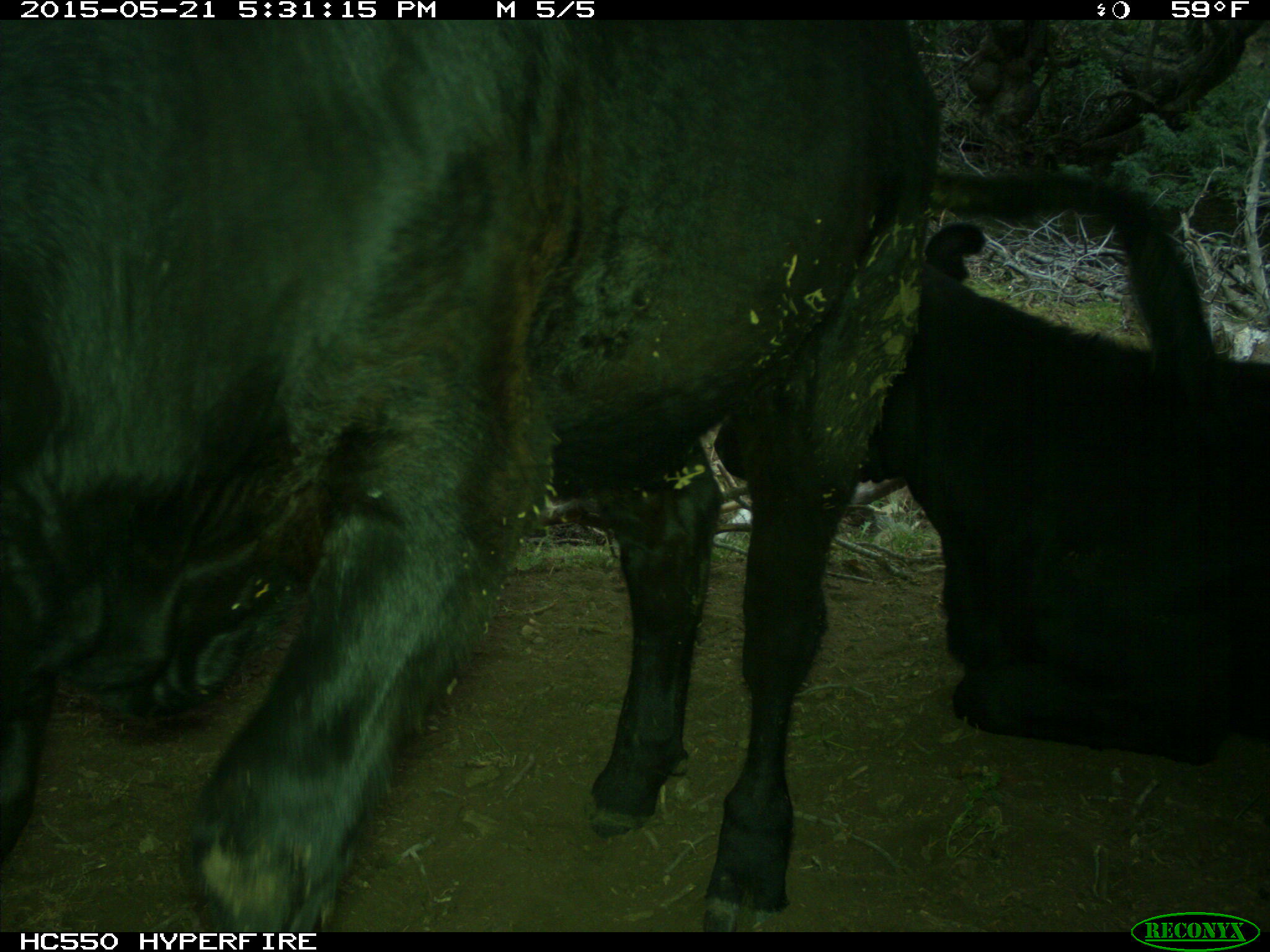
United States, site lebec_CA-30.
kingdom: Animalia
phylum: Chordata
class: Mammalia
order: Artiodactyla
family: Bovidae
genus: Bos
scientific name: Bos taurus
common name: domestic cow